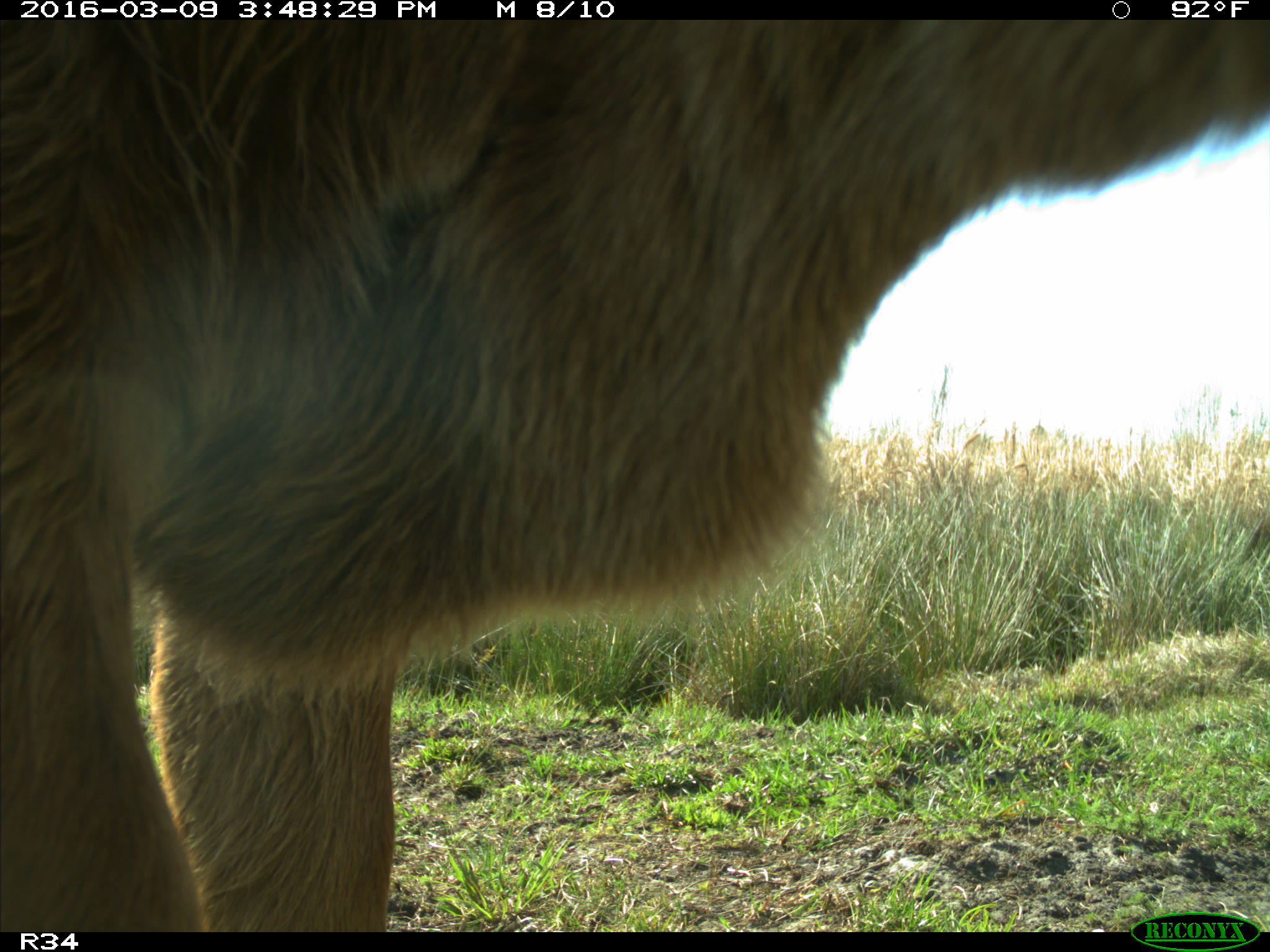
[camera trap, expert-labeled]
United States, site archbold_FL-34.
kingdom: Animalia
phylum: Chordata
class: Mammalia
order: Artiodactyla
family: Bovidae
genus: Bos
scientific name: Bos taurus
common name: domestic cow